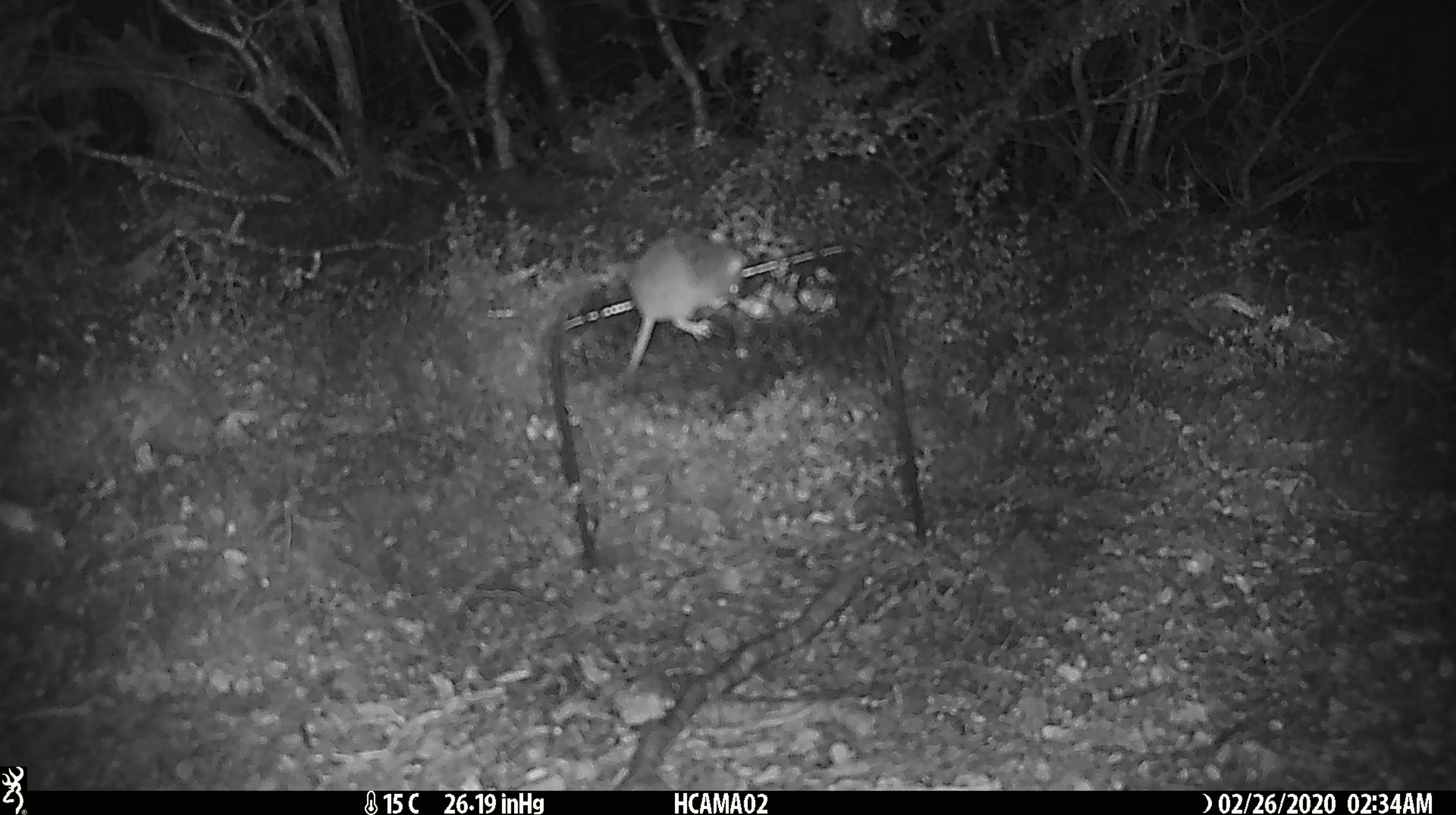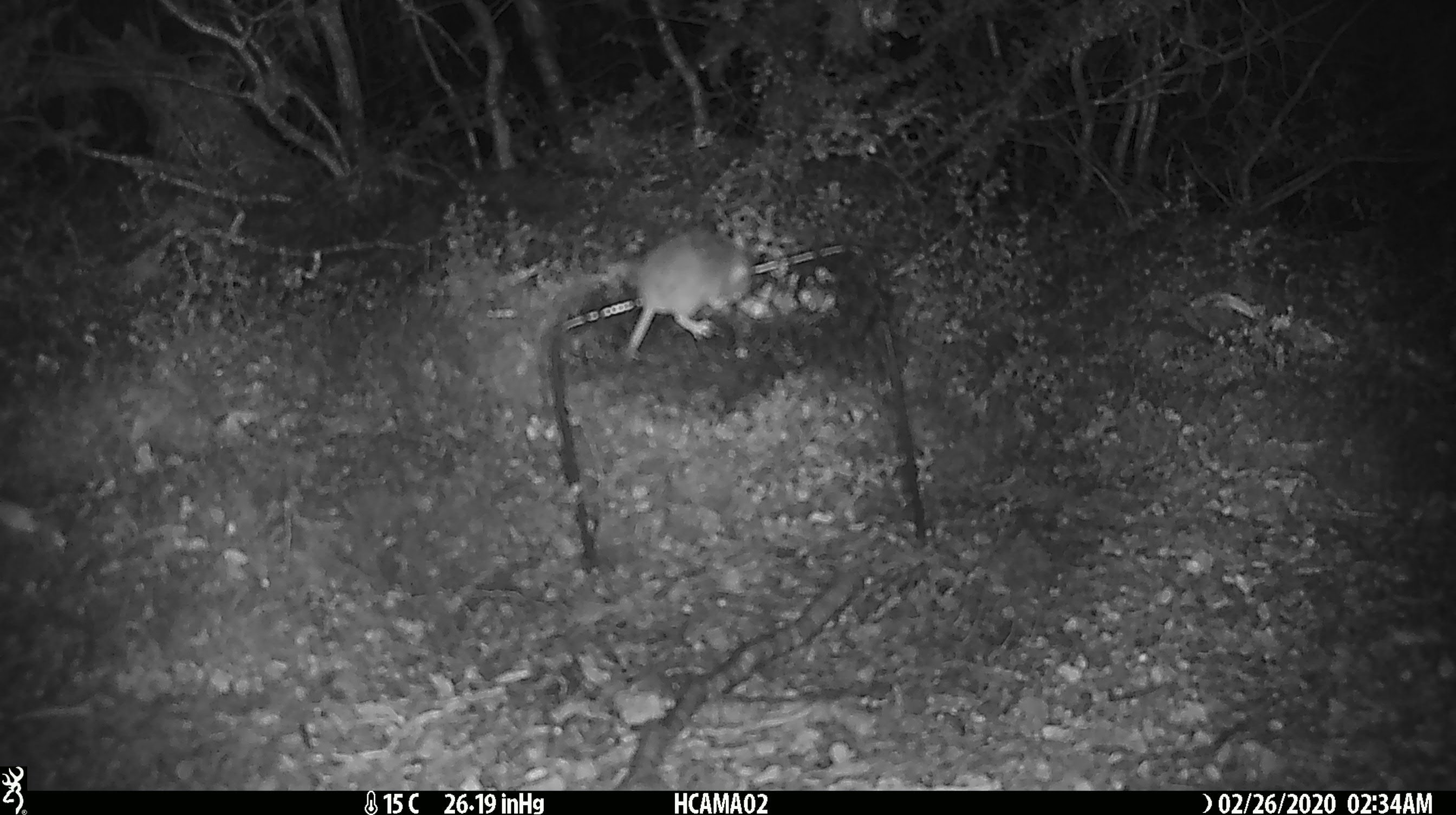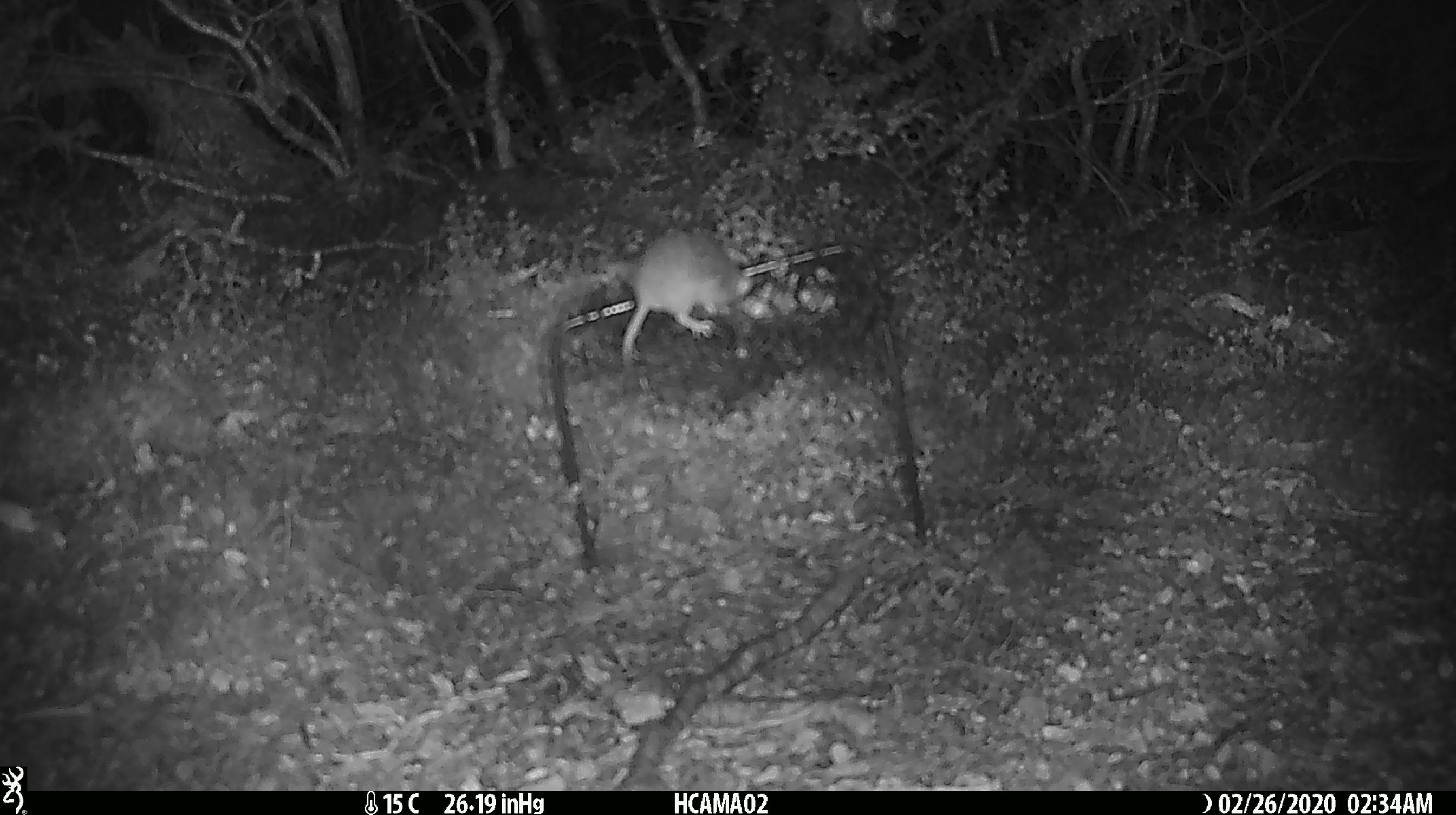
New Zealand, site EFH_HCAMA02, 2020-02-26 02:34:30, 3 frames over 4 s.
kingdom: Animalia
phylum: Chordata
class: Mammalia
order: Rodentia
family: Muridae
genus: Mus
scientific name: Mus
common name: mouse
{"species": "mouse (Mus)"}